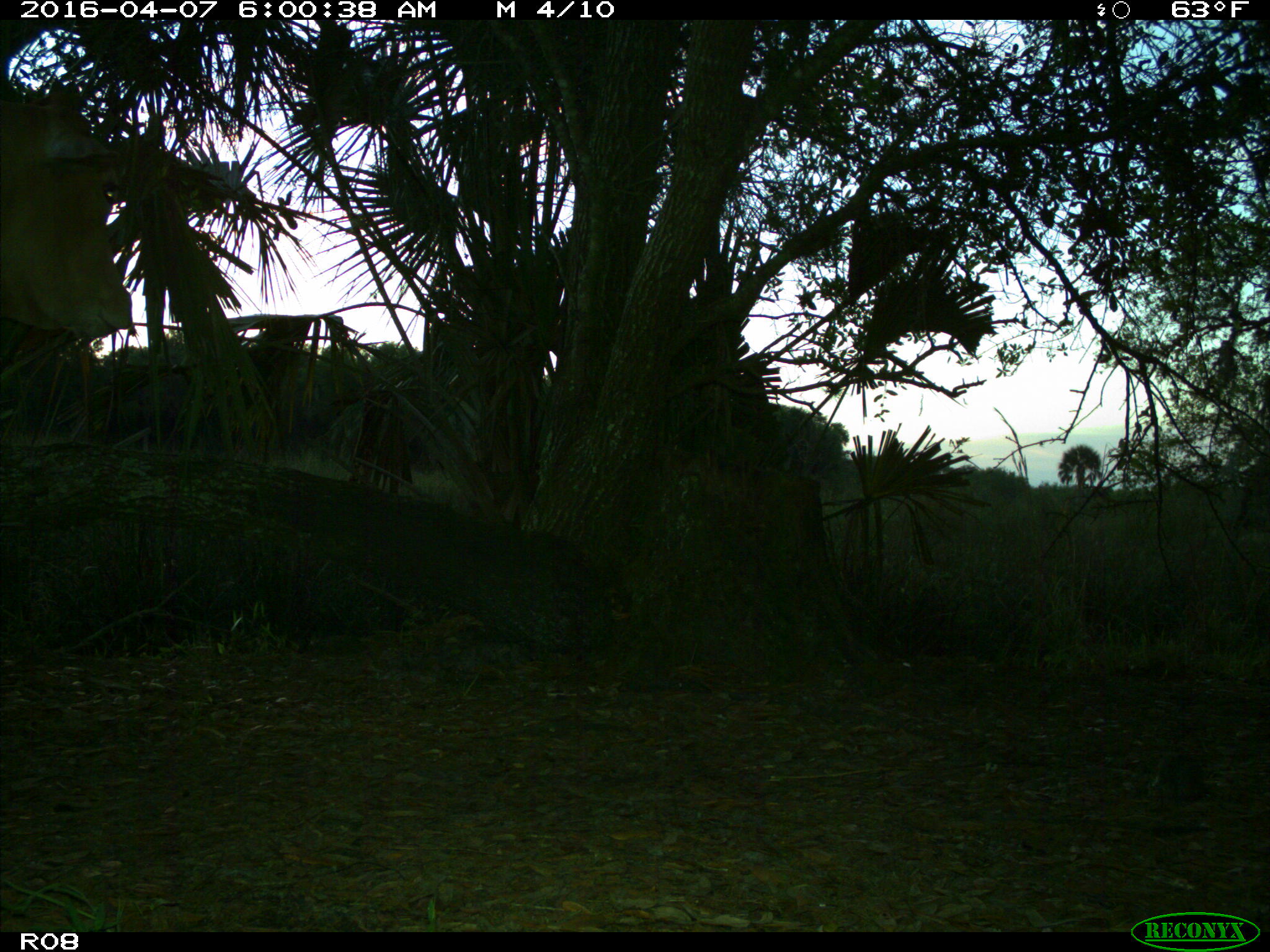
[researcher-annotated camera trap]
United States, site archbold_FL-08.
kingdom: Animalia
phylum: Chordata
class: Mammalia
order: Artiodactyla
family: Bovidae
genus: Bos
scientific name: Bos taurus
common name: domestic cow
Bos taurus (domestic cow).